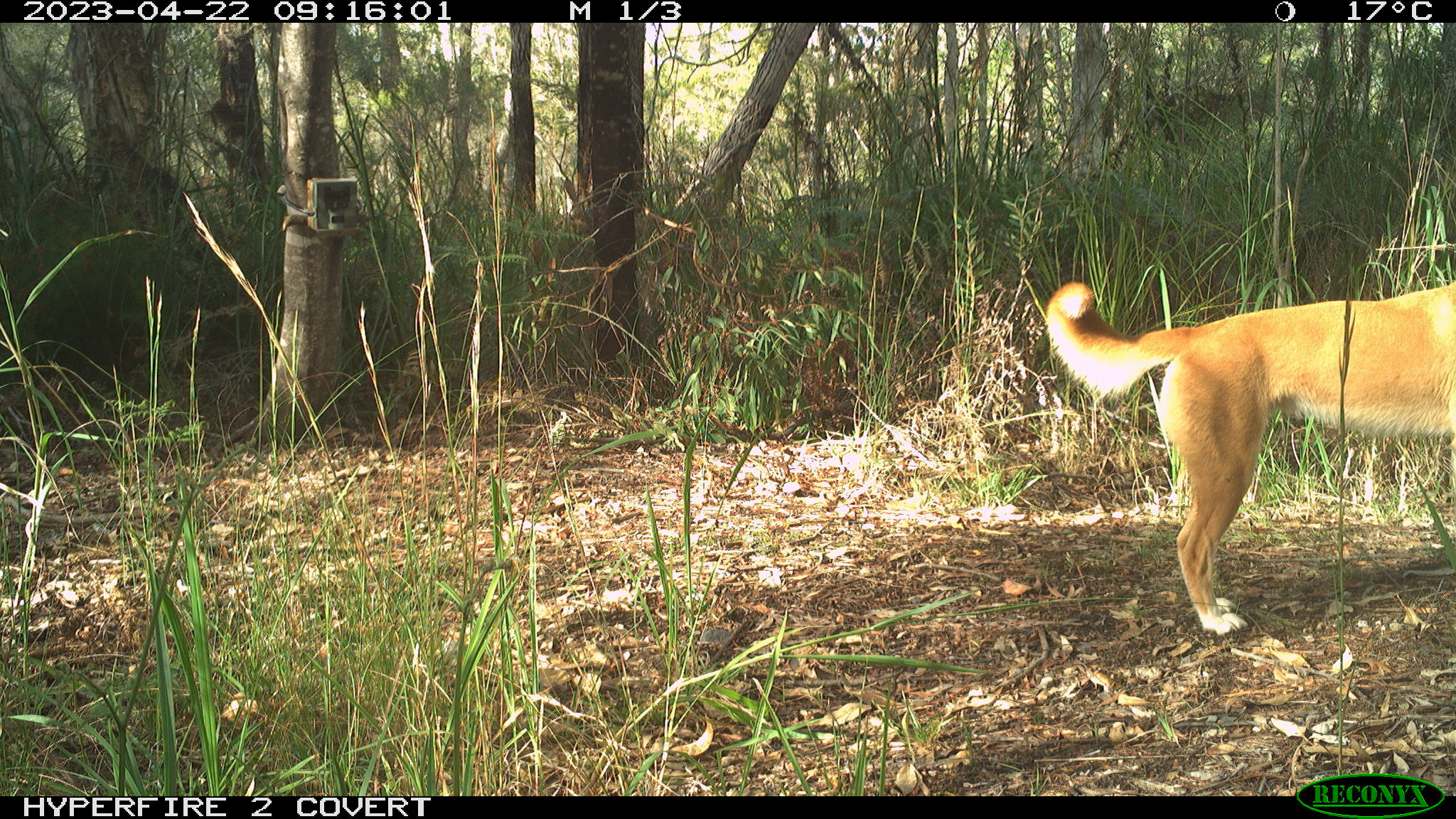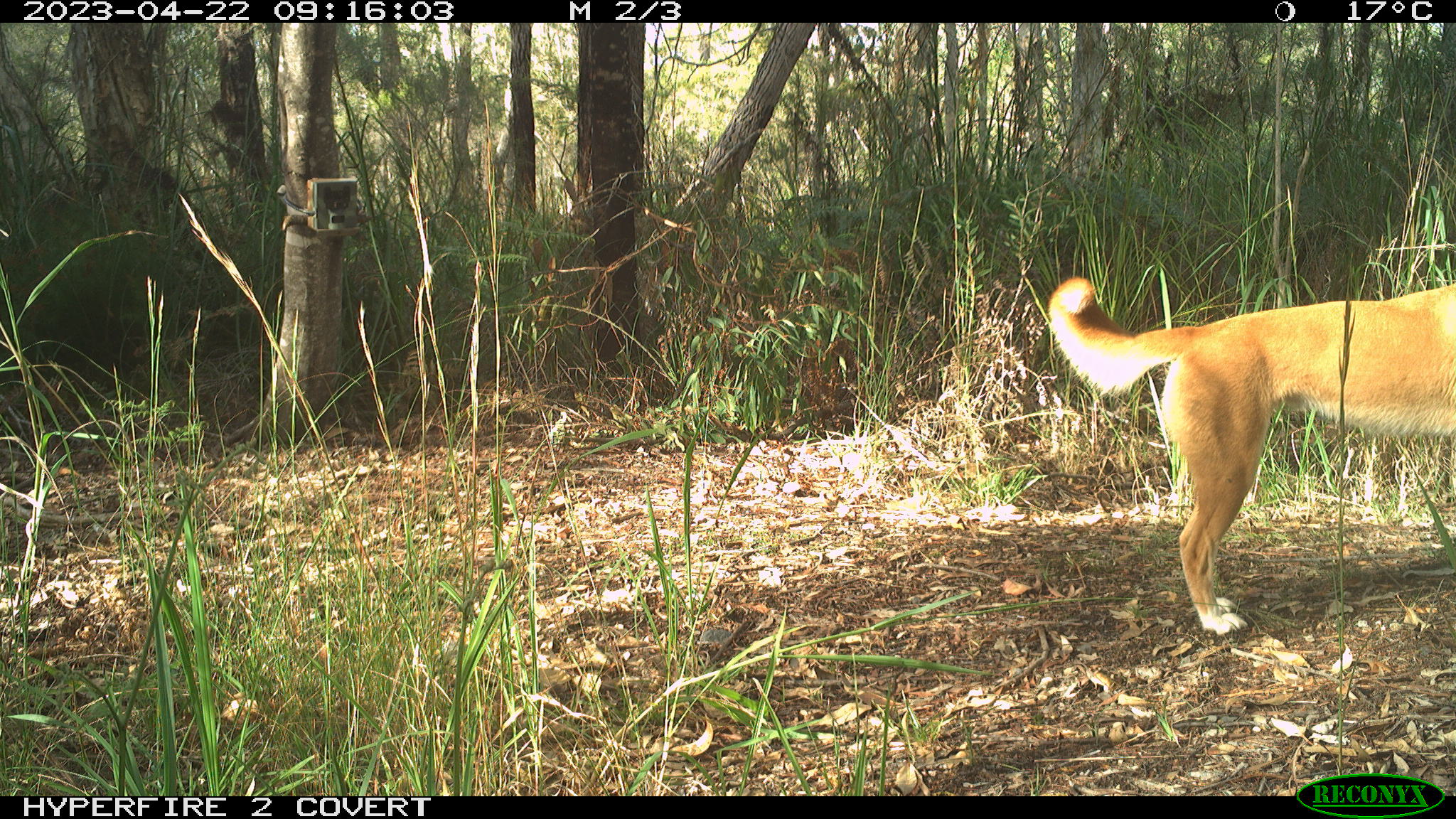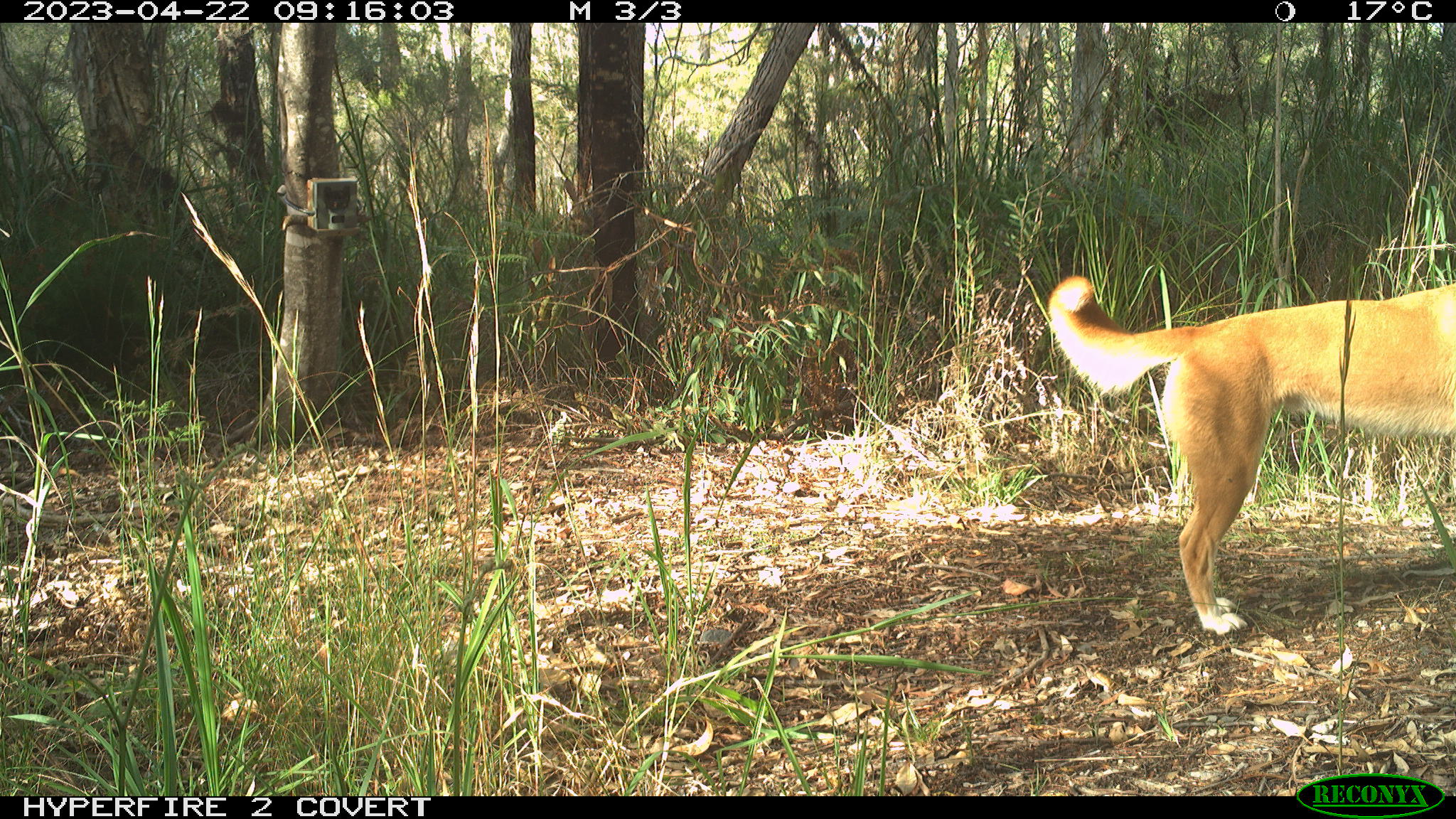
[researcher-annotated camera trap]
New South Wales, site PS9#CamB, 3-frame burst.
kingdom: Animalia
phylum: Chordata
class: Mammalia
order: Carnivora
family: Canidae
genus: Canis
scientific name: Canis familiaris dingo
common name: dingo